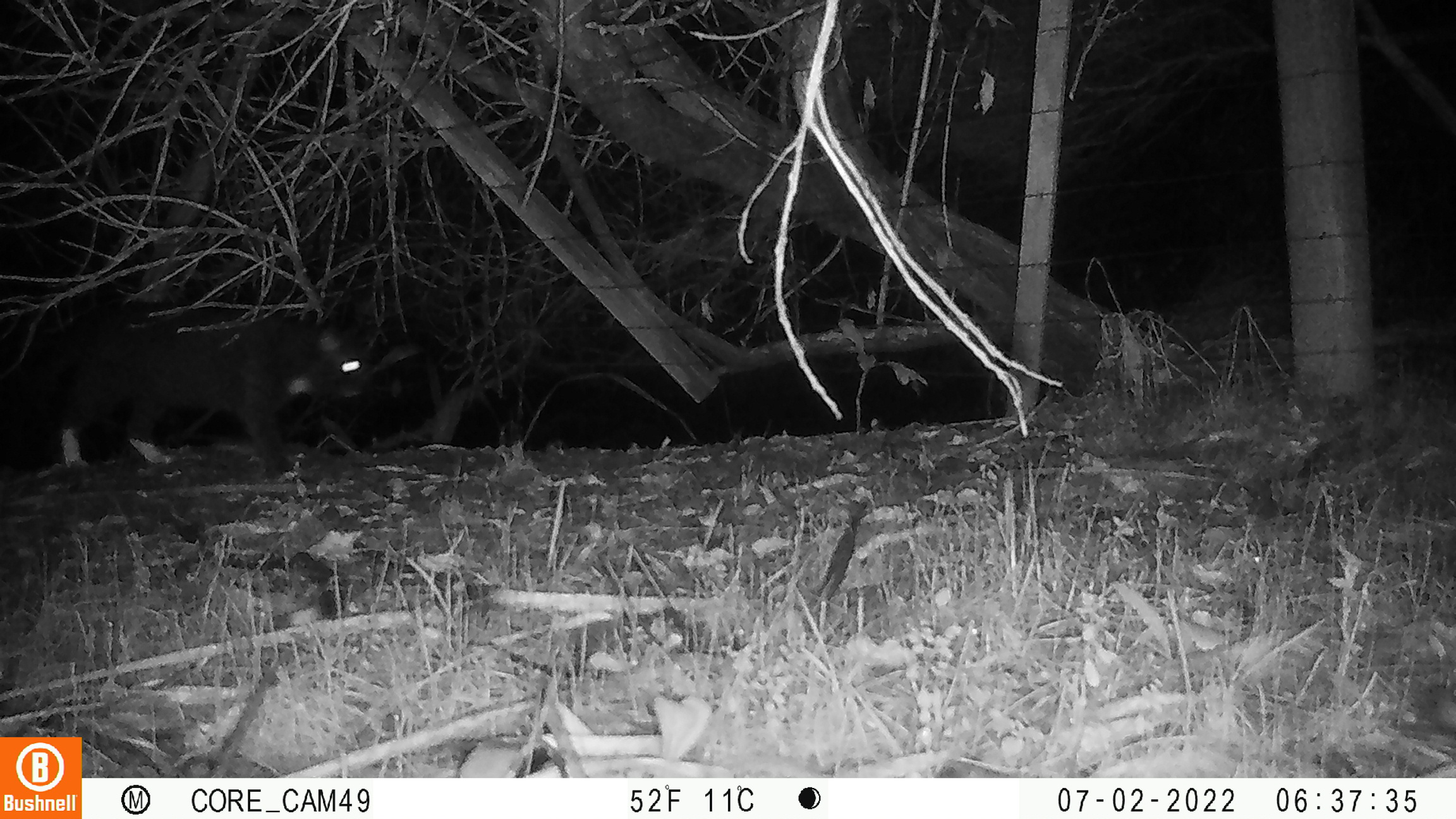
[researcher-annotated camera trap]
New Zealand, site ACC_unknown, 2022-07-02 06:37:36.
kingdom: Animalia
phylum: Chordata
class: Mammalia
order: Carnivora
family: Felidae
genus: Felis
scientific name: Felis catus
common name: domestic cat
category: cat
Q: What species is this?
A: Cat (domestic cat) (Felis catus).